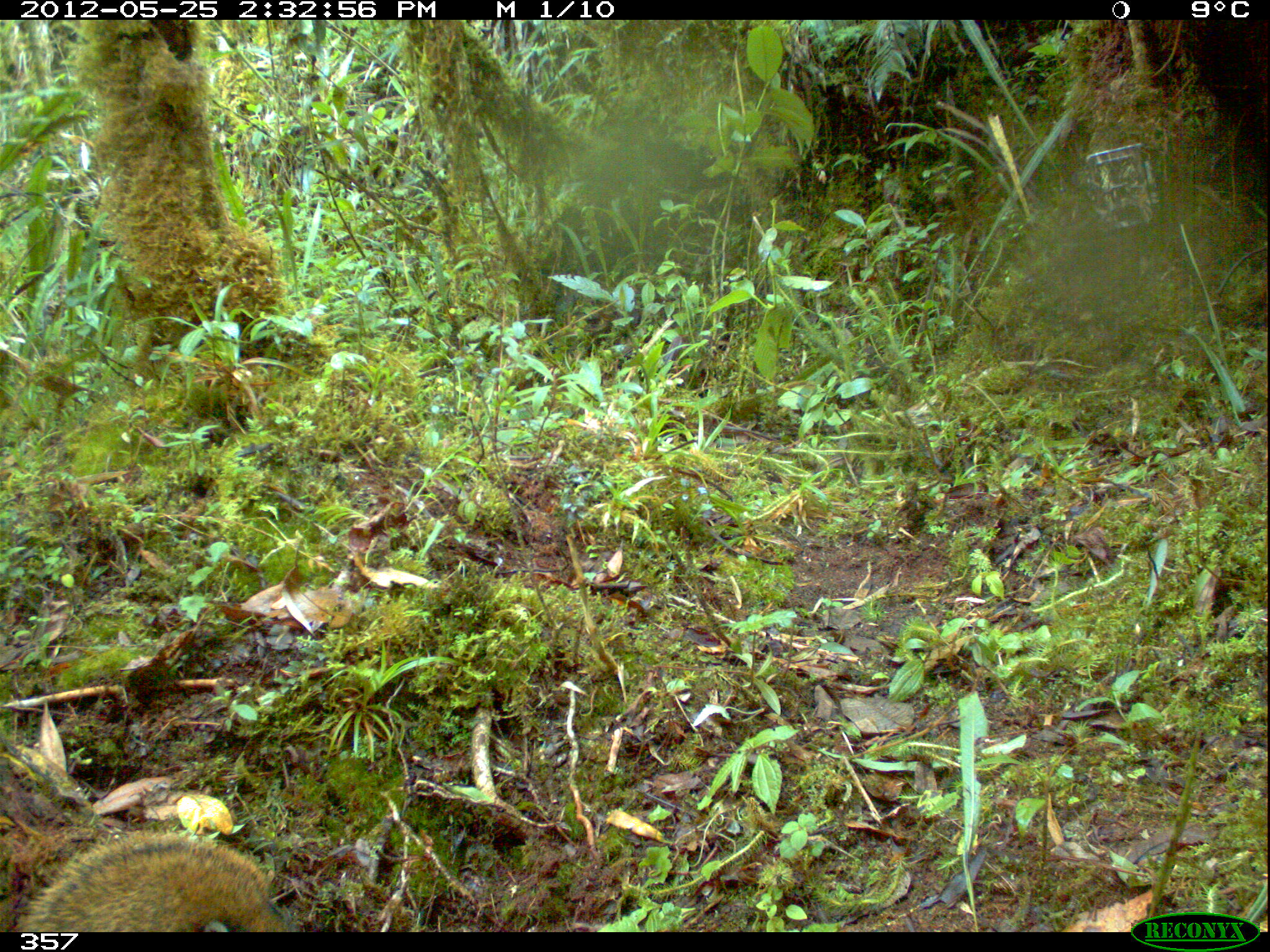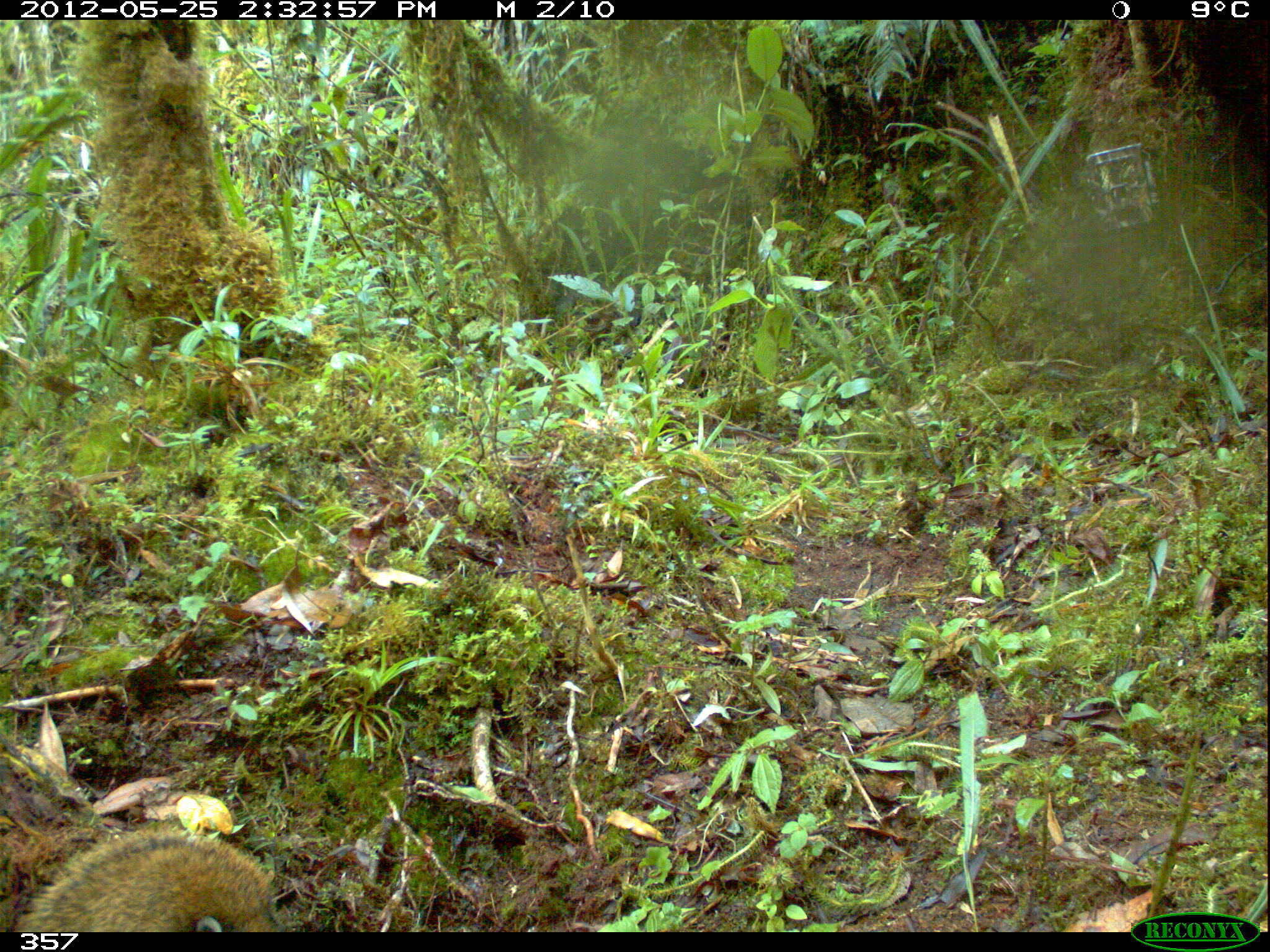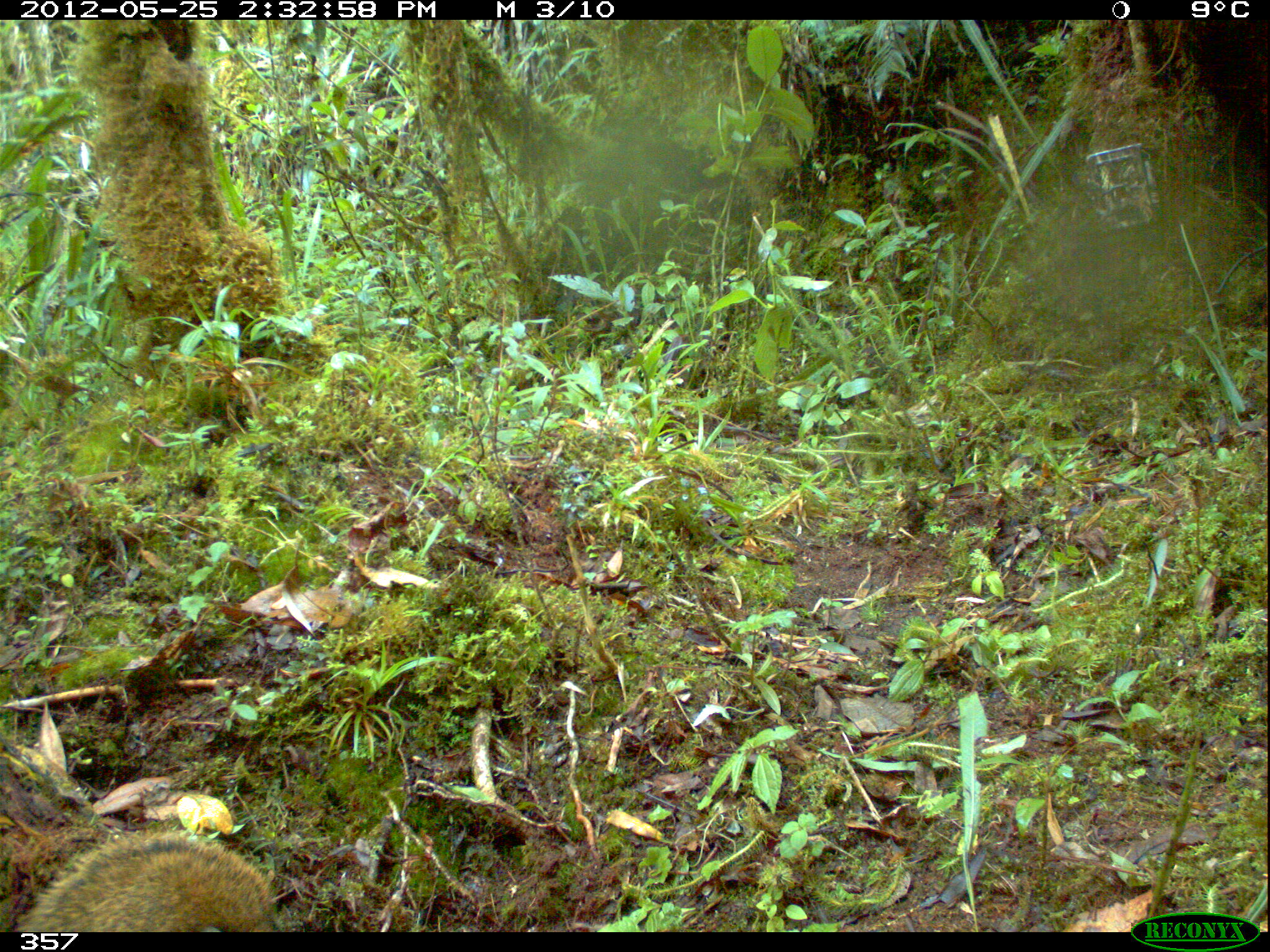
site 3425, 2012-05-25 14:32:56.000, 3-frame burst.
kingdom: Animalia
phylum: Chordata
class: Mammalia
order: Carnivora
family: Procyonidae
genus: Nasua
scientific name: Nasua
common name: coatis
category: unknown coati